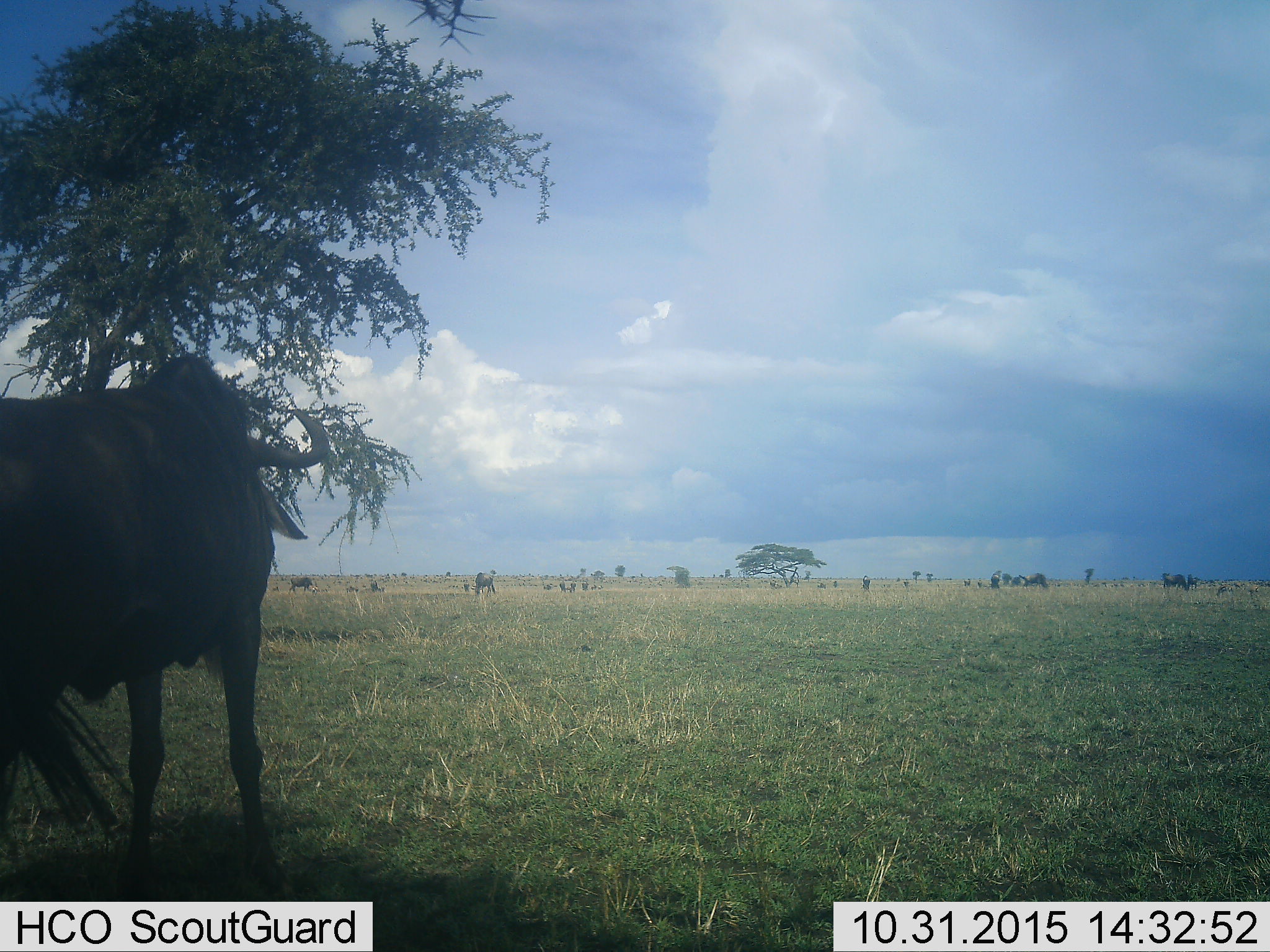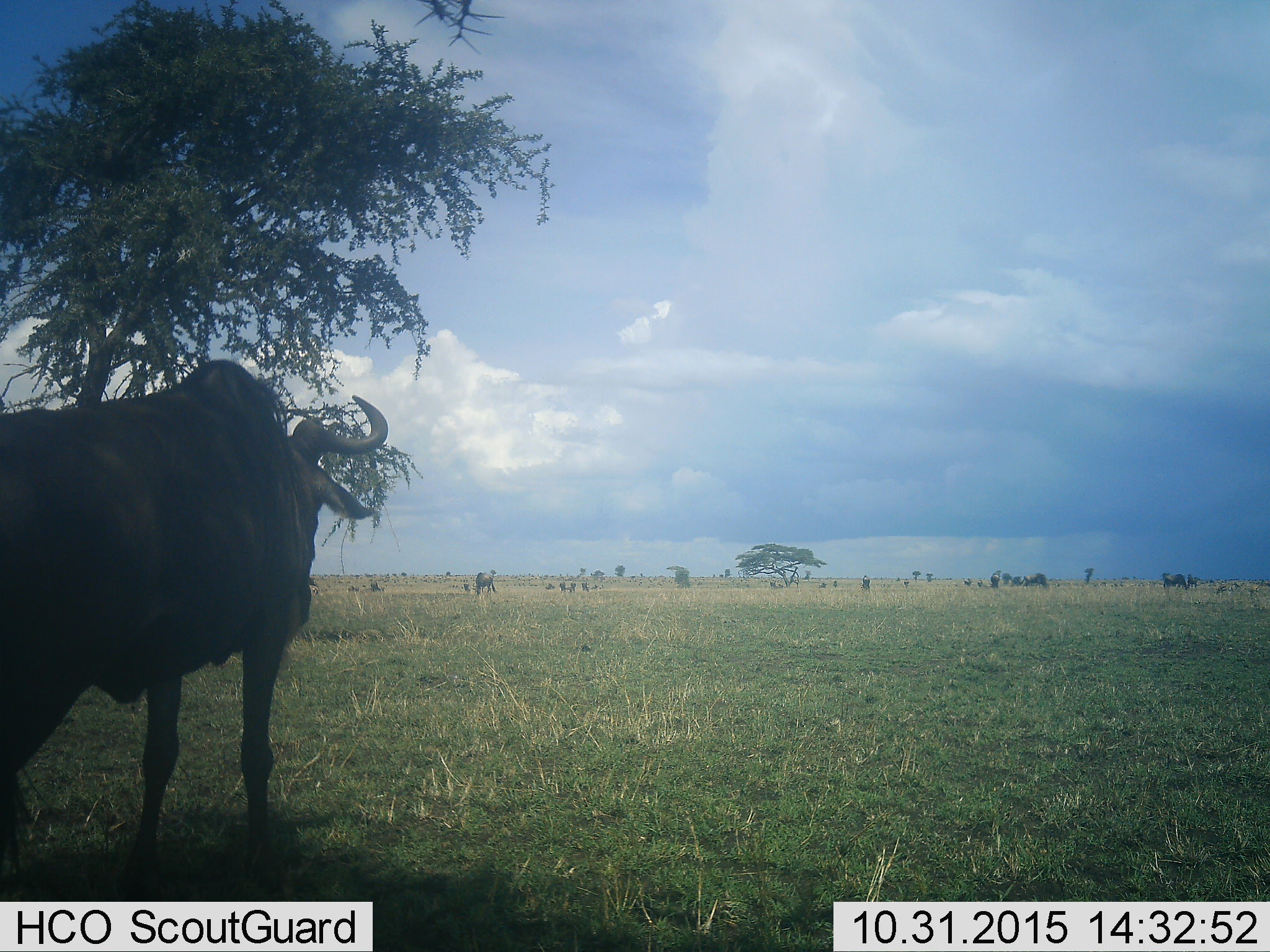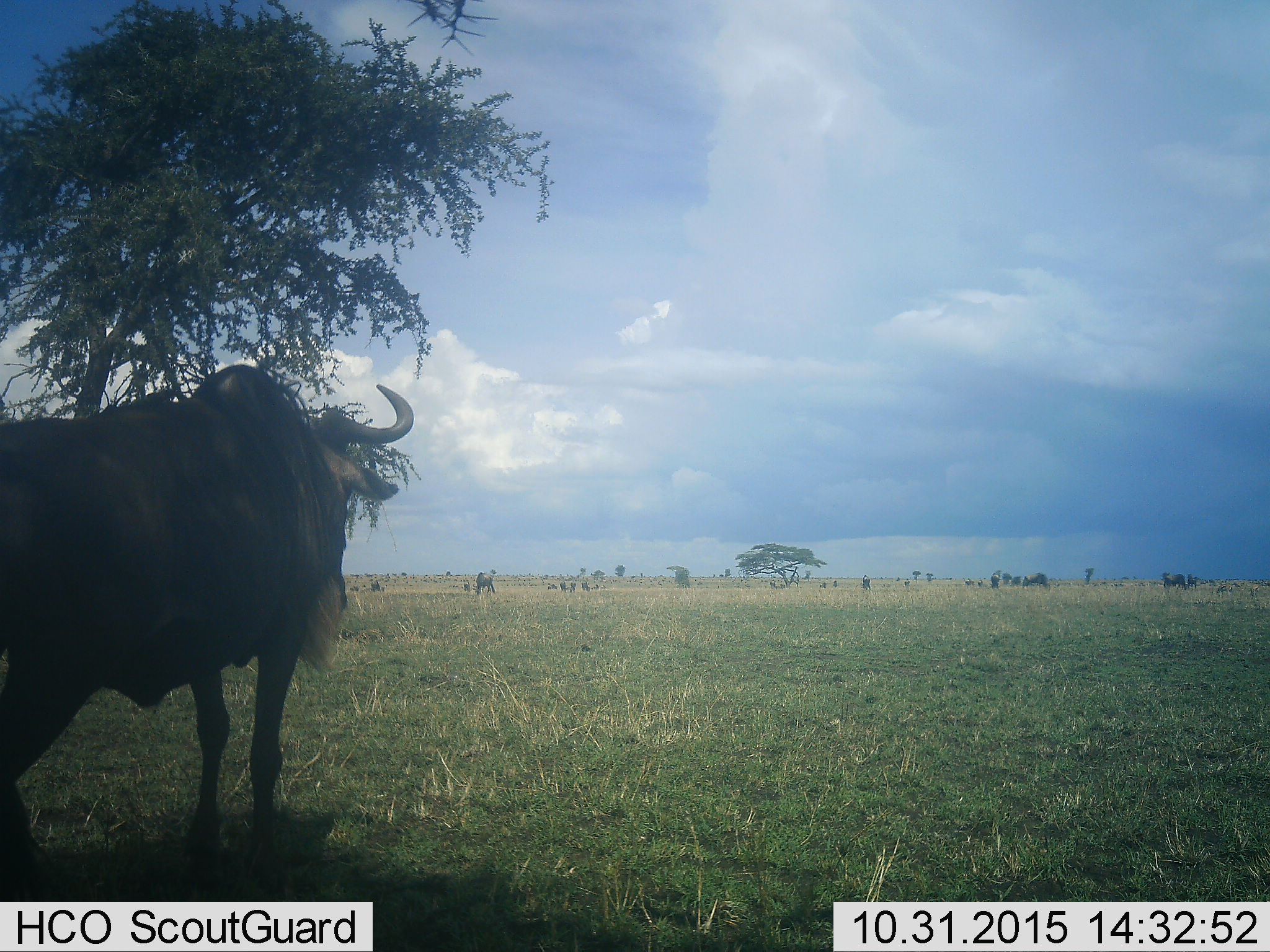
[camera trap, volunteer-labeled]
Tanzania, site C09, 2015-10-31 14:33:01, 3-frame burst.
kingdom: Animalia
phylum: Chordata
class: Mammalia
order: Artiodactyla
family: Bovidae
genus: Connochaetes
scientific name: Connochaetes taurinus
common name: blue wildebeest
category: wildebeest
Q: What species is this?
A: Wildebeest (blue wildebeest) (Connochaetes taurinus).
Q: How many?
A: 3.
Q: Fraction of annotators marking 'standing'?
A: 50%.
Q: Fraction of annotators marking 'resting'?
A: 21%.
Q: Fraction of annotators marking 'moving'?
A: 79%.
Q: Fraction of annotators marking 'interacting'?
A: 7%.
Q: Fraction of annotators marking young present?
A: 14%.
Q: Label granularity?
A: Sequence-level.